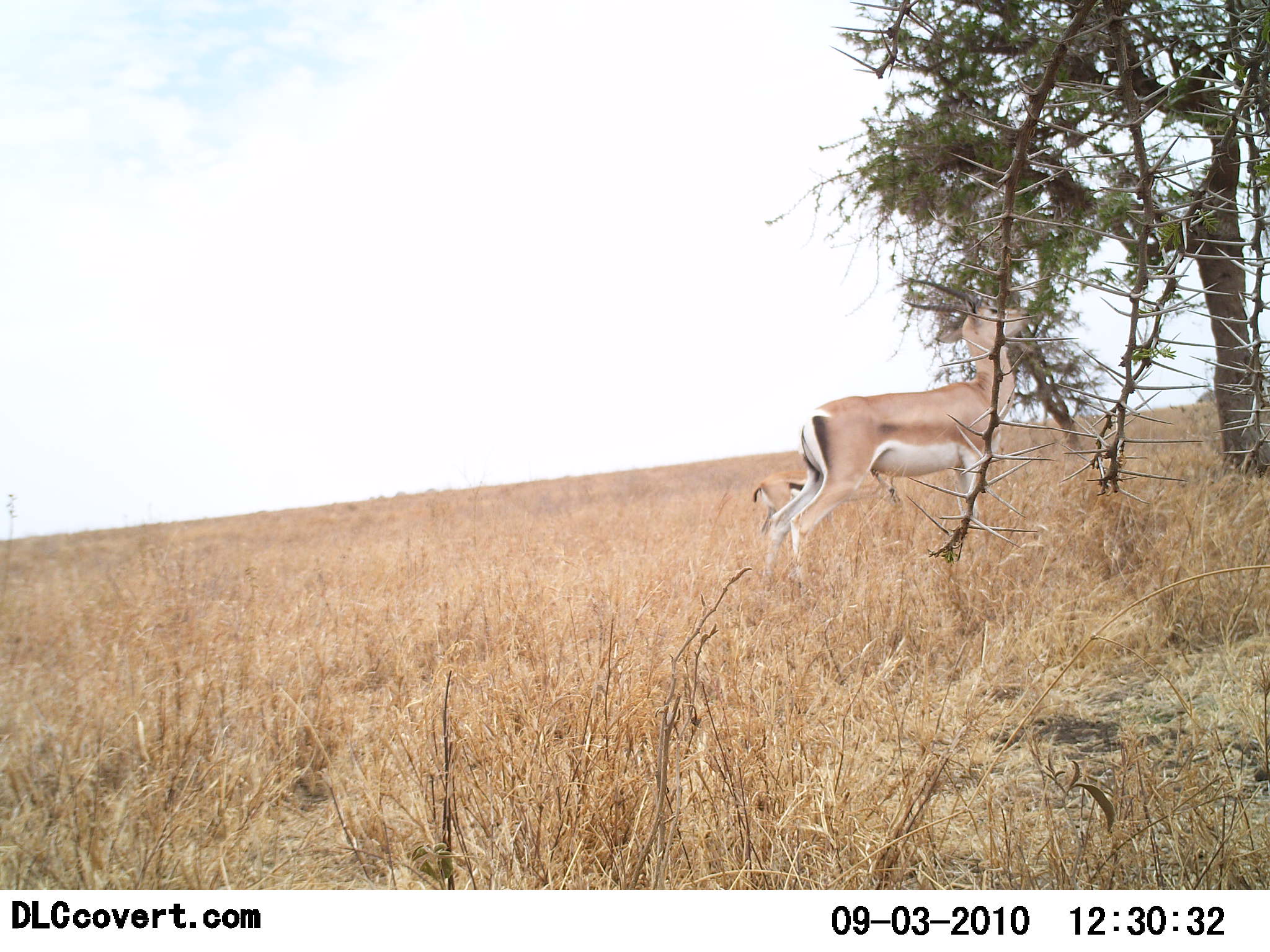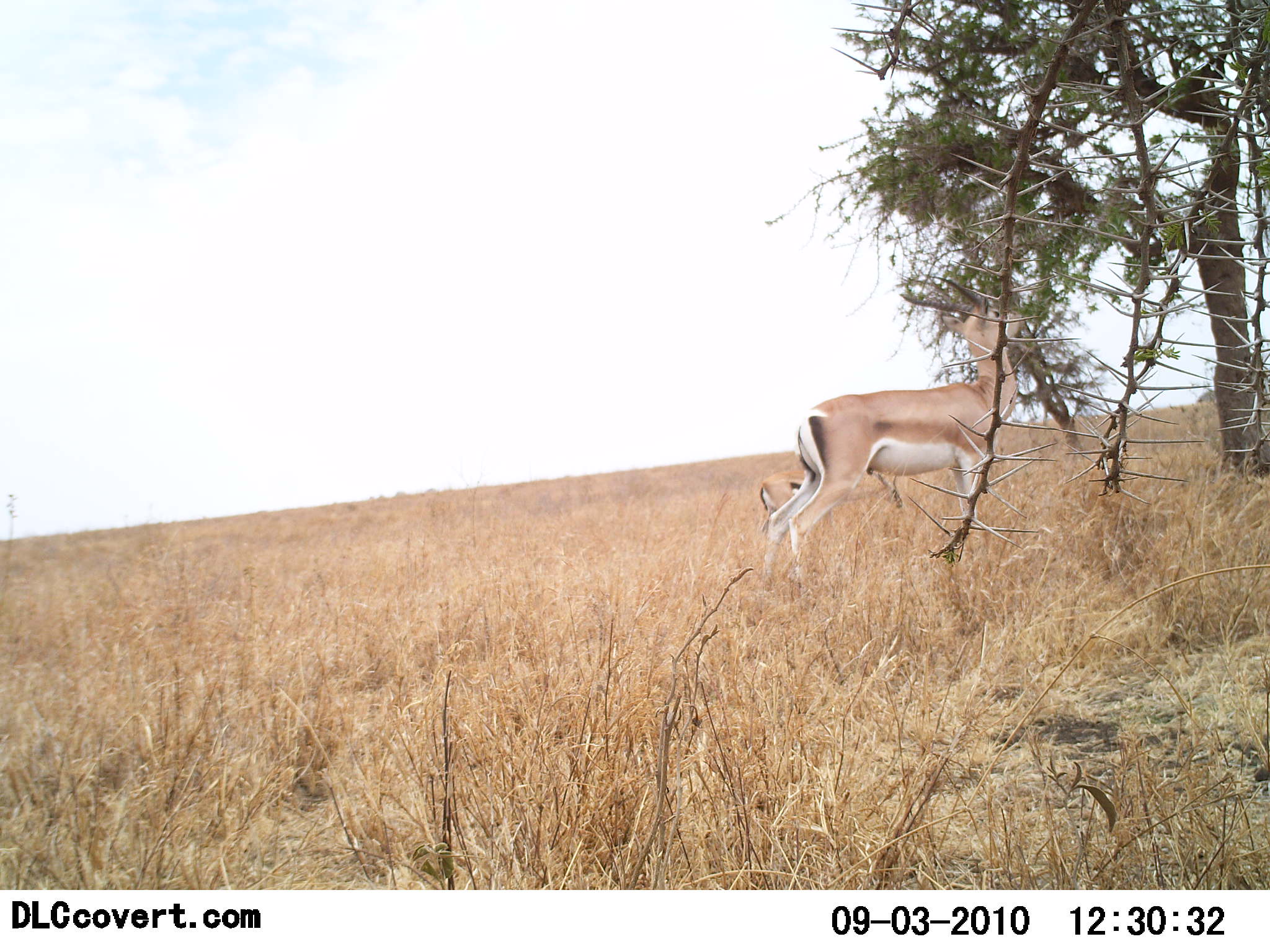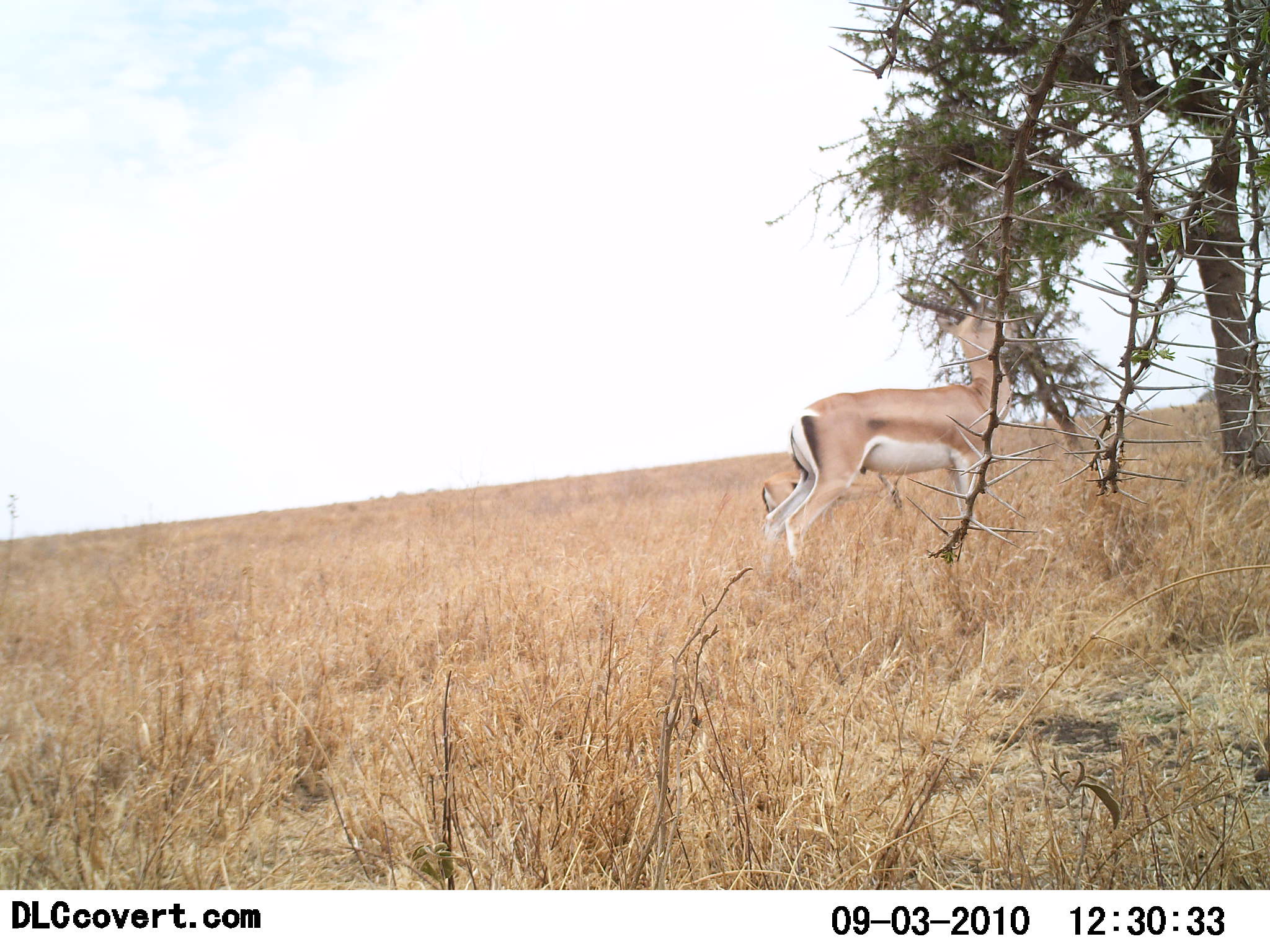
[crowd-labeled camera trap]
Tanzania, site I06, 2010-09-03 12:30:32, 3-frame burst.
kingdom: Animalia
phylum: Chordata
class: Mammalia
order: Artiodactyla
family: Bovidae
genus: Nanger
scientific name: Nanger granti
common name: grant's gazelle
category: gazellegrants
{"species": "gazellegrants (grant's gazelle) (Nanger granti)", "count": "2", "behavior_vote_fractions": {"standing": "36%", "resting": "0%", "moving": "0%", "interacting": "0%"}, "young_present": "7%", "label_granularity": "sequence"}